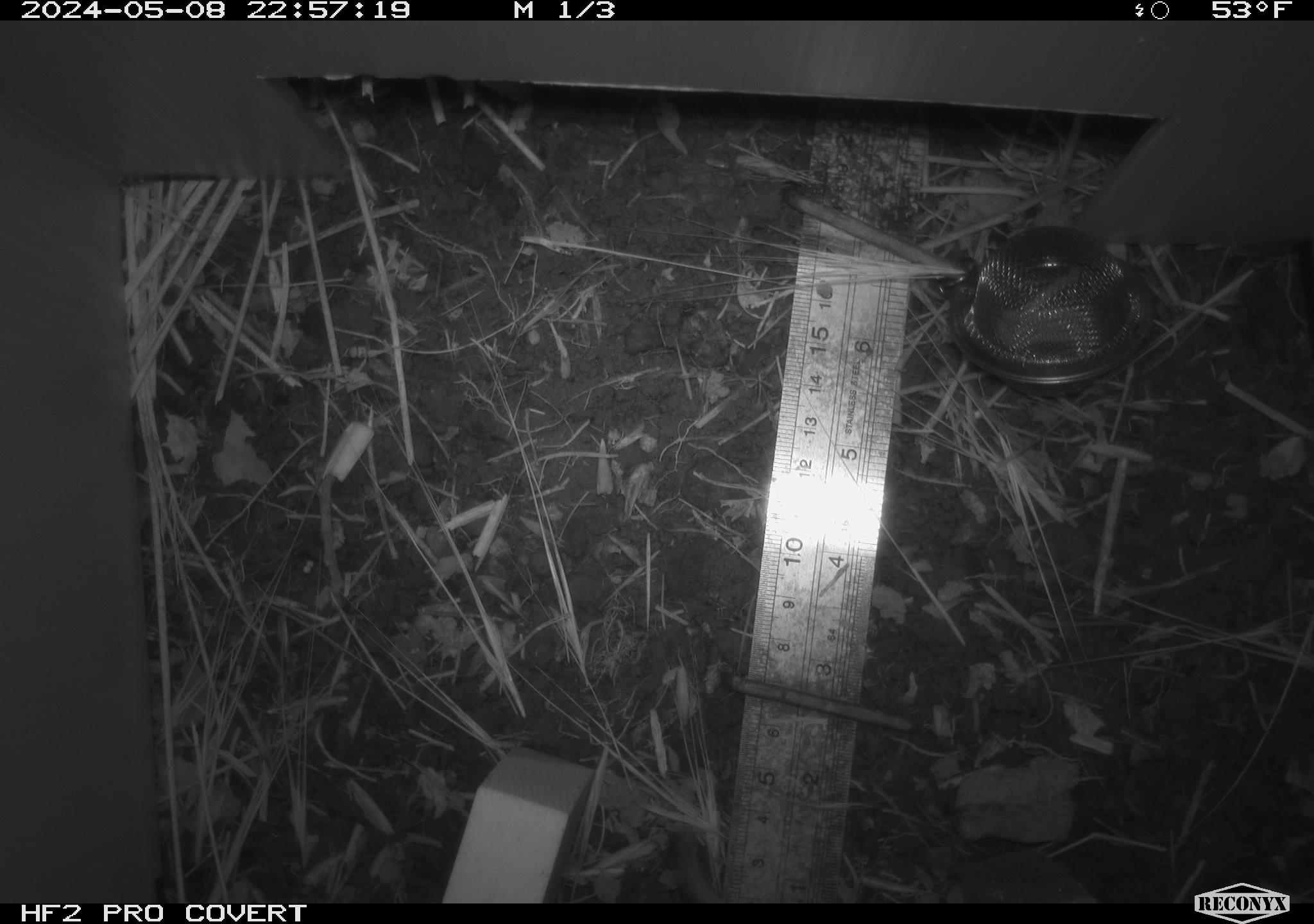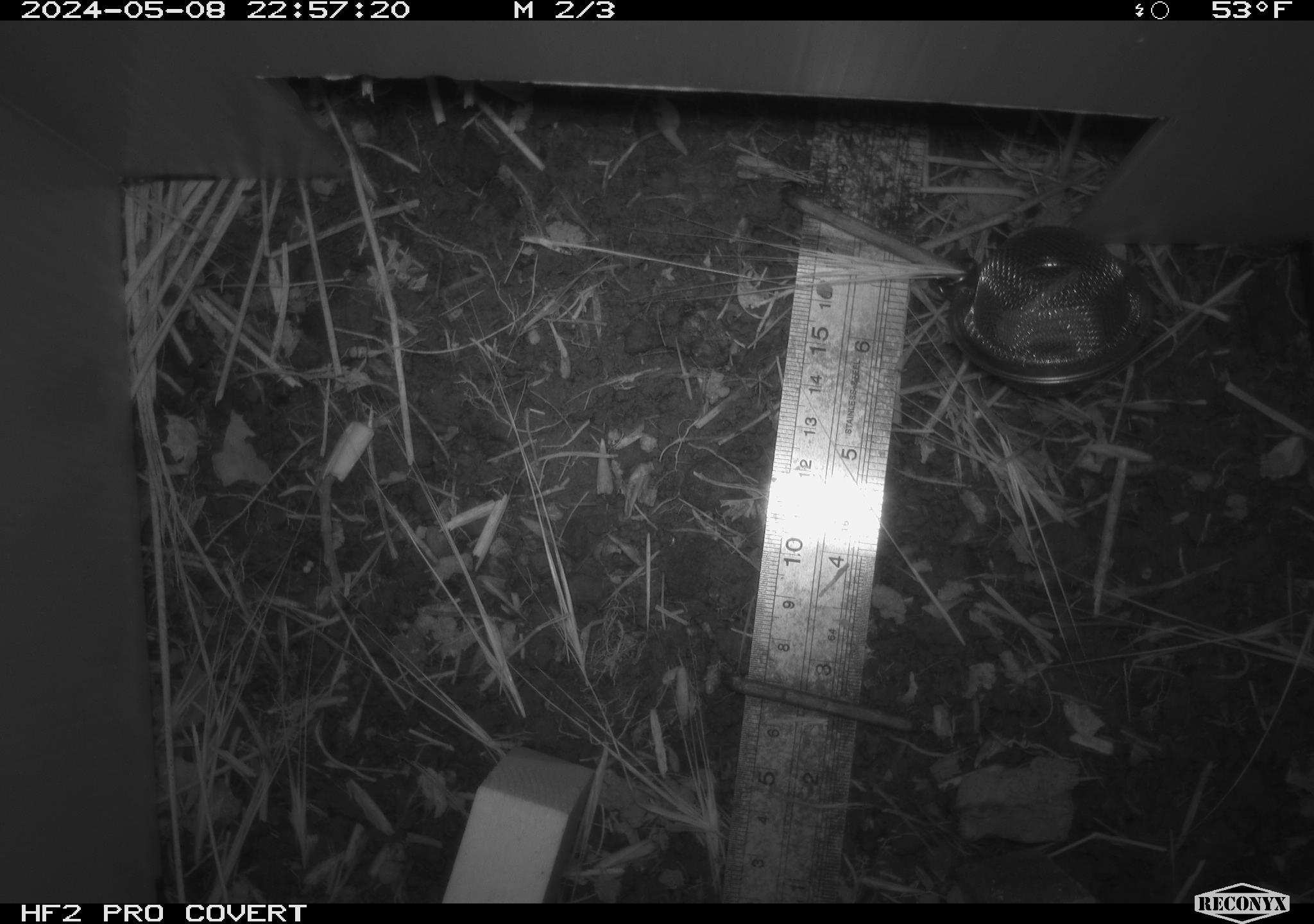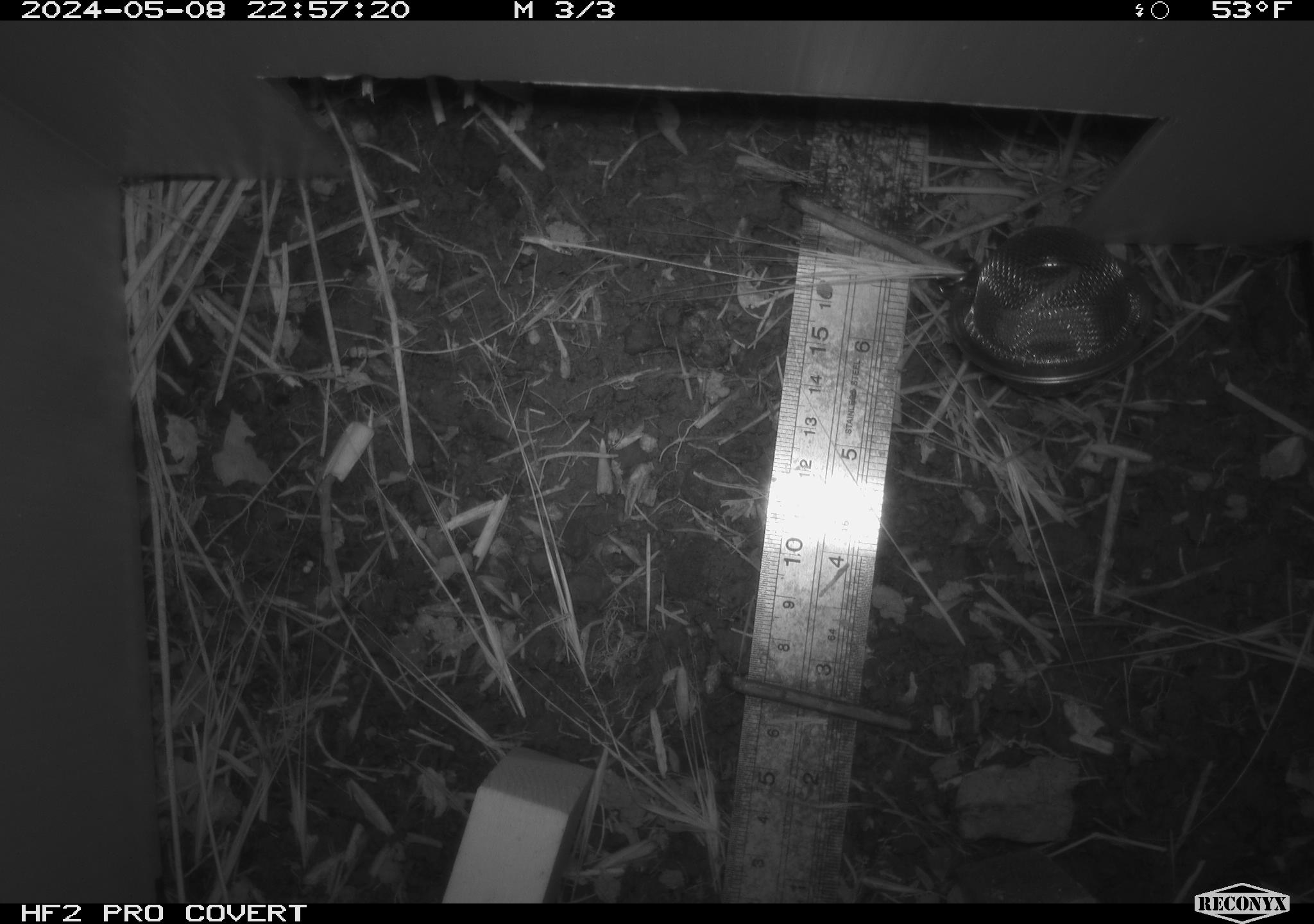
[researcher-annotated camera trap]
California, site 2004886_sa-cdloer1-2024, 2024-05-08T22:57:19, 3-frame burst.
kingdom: Animalia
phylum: Chordata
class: Mammalia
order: Rodentia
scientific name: Rodentia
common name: mouse species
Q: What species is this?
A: Mouse species (Rodentia).